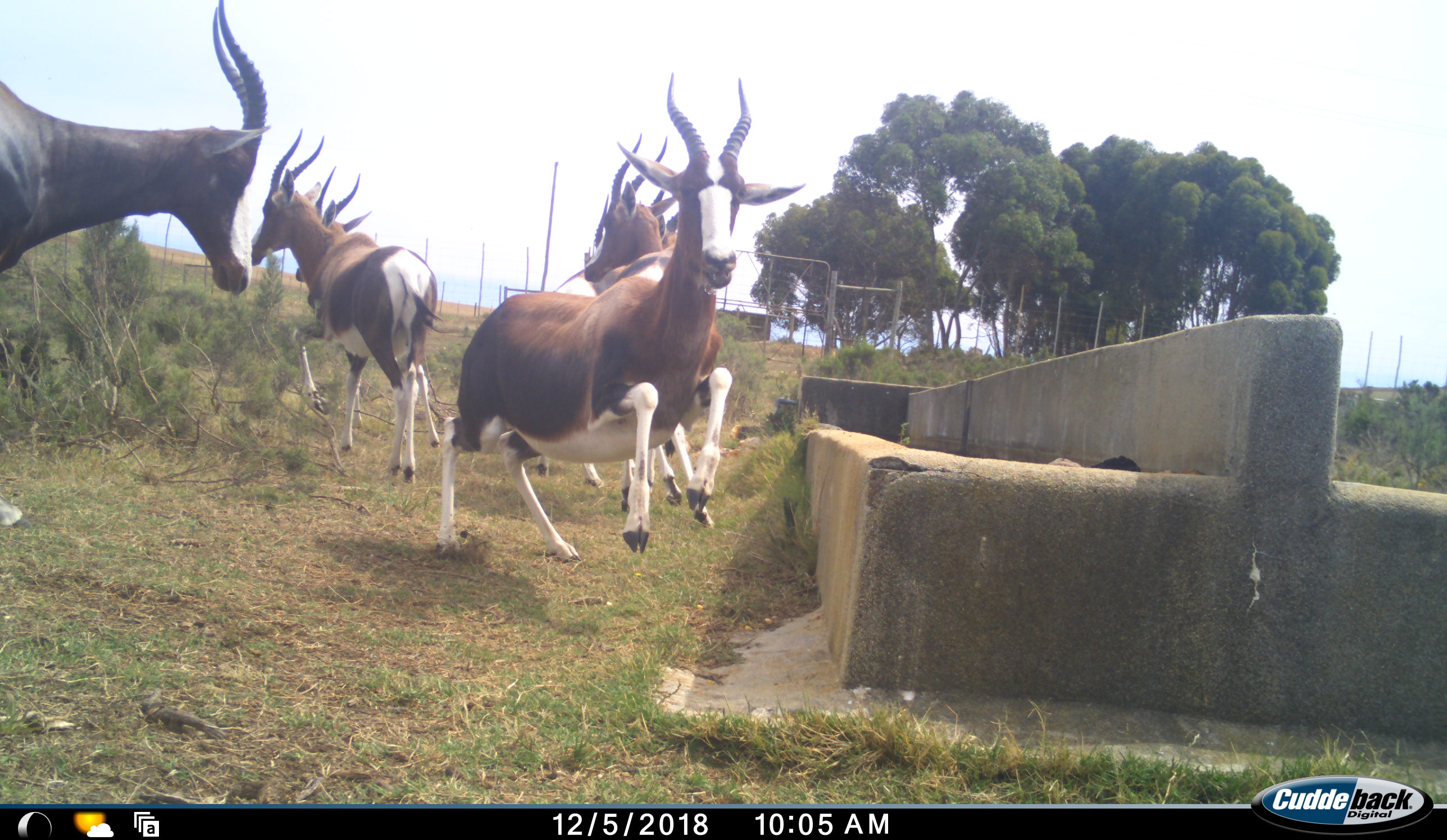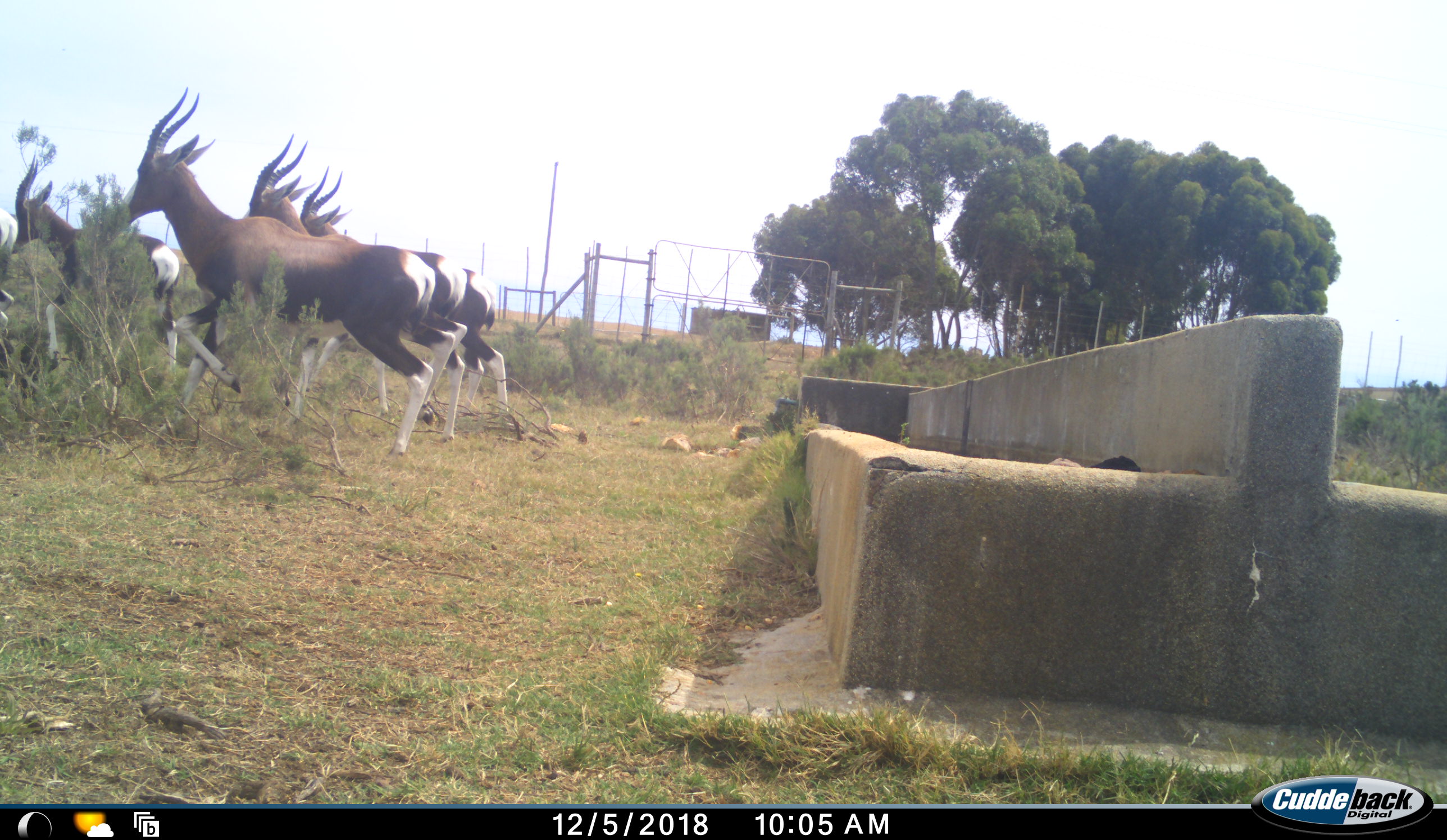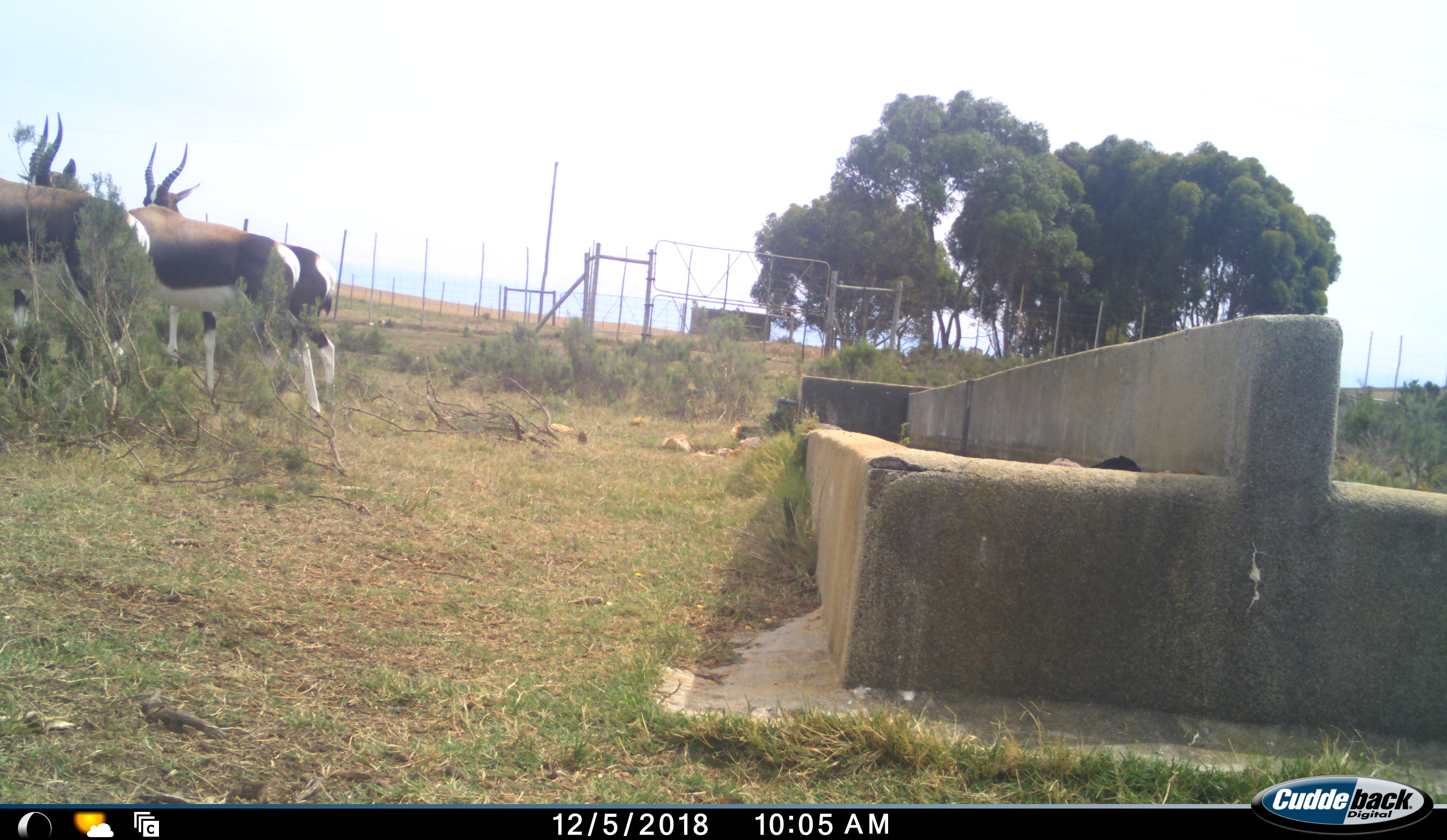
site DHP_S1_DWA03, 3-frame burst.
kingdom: Animalia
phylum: Chordata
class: Mammalia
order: Artiodactyla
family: Bovidae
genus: Damaliscus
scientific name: Damaliscus pygargus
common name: bontebok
Bontebok (Damaliscus pygargus), count 6. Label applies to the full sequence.